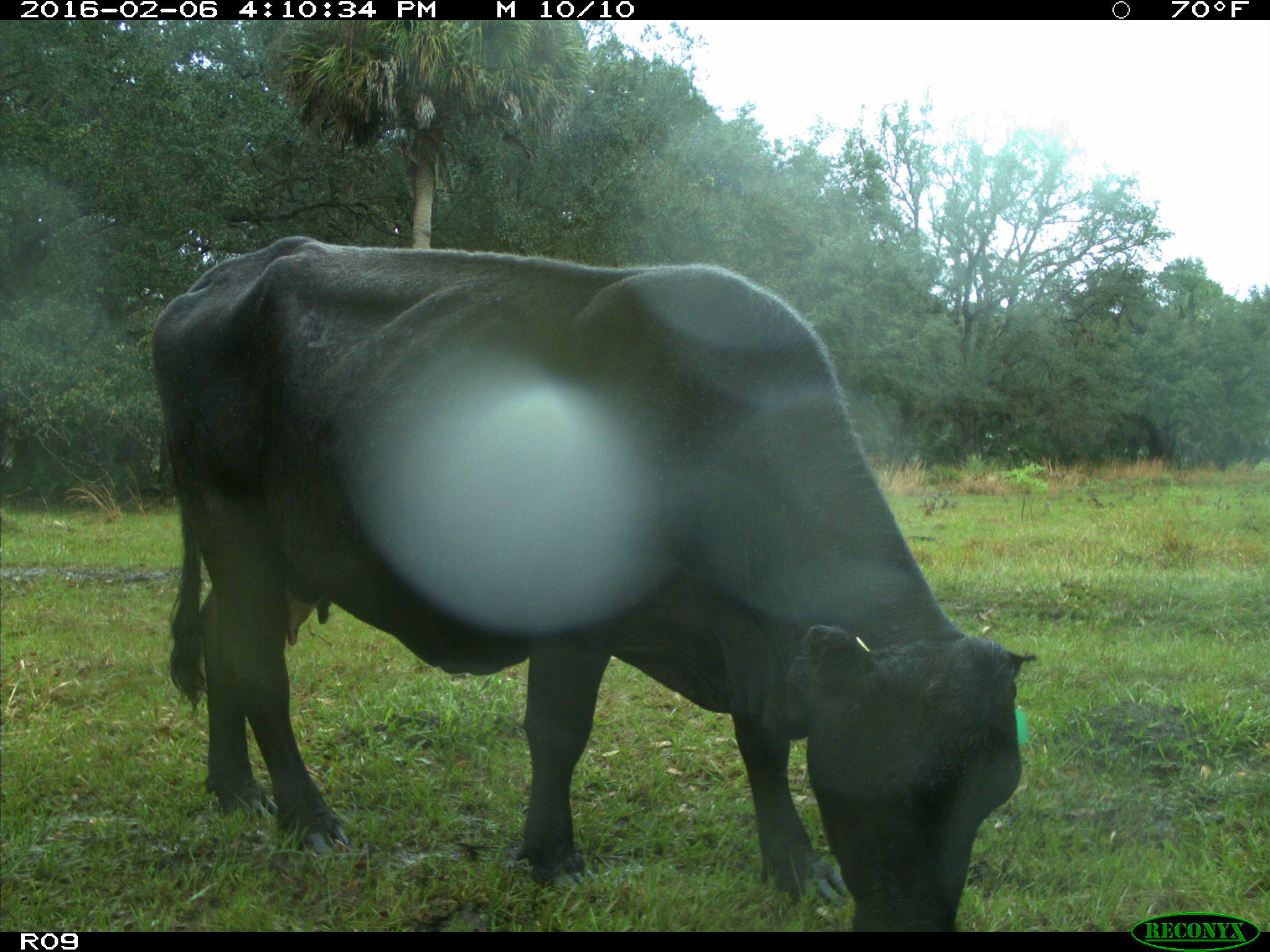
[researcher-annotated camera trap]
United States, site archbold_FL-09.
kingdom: Animalia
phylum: Chordata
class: Mammalia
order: Artiodactyla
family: Bovidae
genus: Bos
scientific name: Bos taurus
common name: domestic cow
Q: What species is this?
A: Bos taurus (domestic cow).